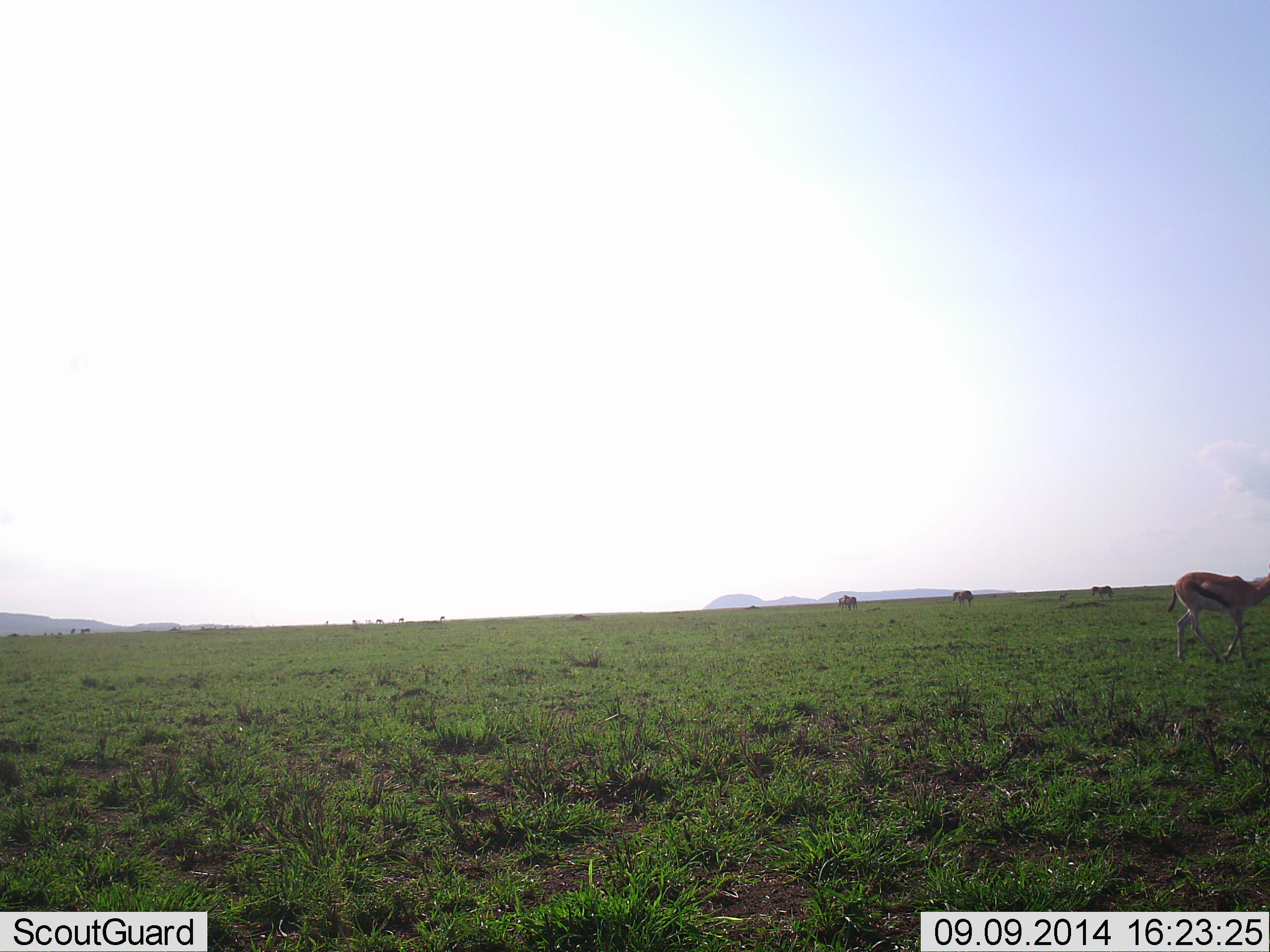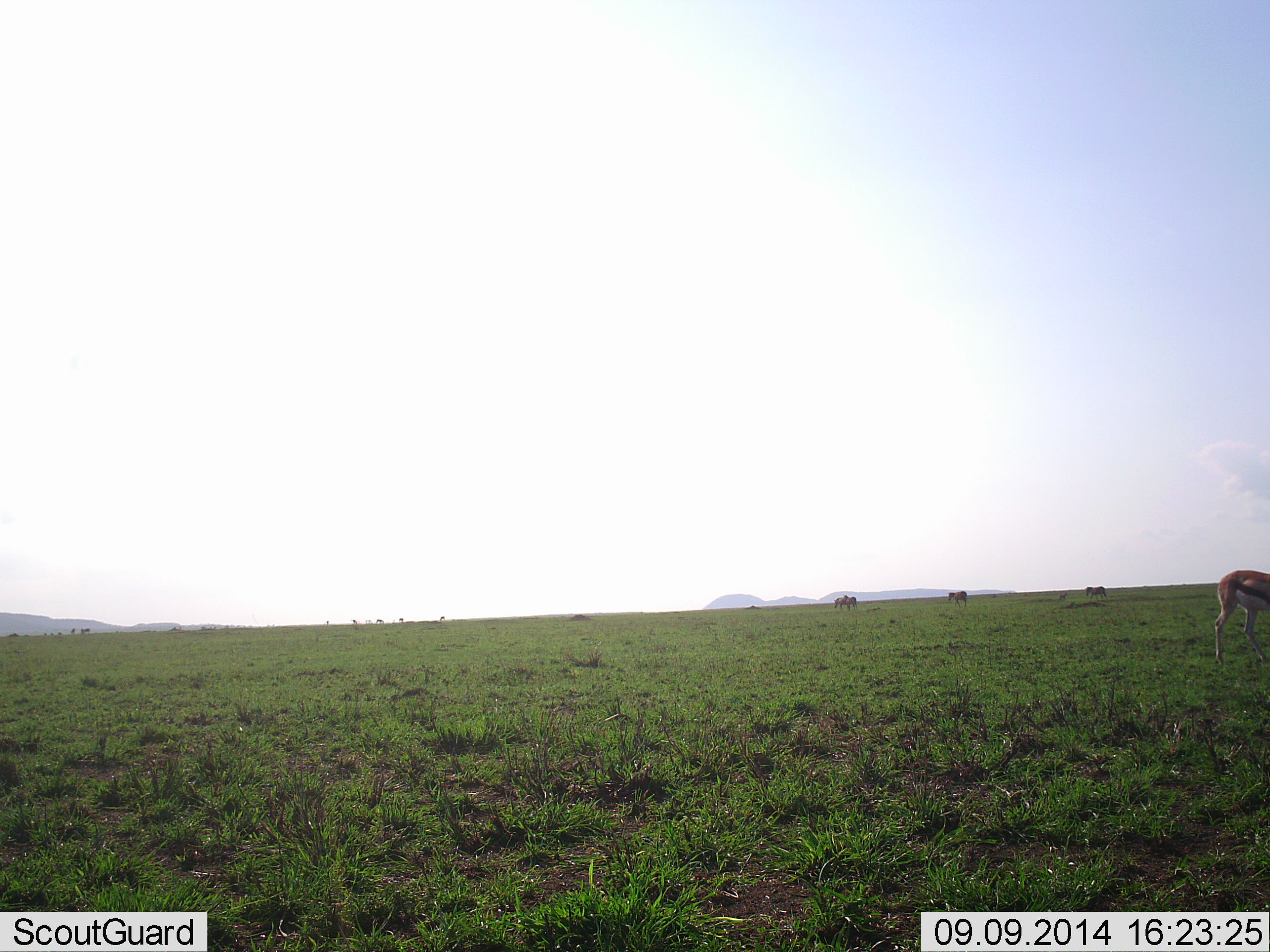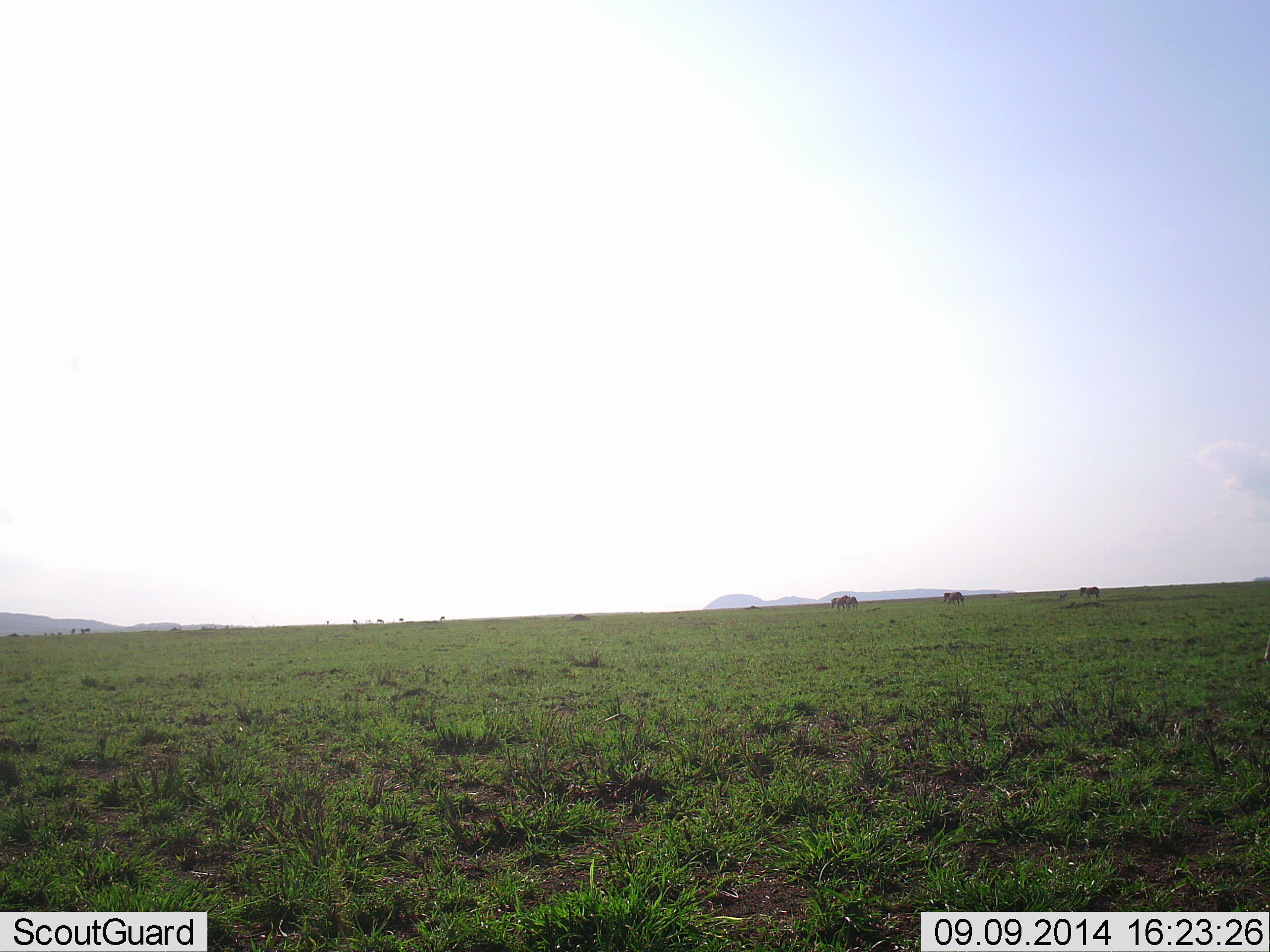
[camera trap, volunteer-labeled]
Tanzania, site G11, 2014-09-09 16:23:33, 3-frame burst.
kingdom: Animalia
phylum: Chordata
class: Mammalia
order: Artiodactyla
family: Bovidae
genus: Eudorcas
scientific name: Eudorcas thomsonii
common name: thomson's gazelle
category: gazellethomsons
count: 1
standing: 27%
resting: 0%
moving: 87%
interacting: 0%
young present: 0%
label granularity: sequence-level